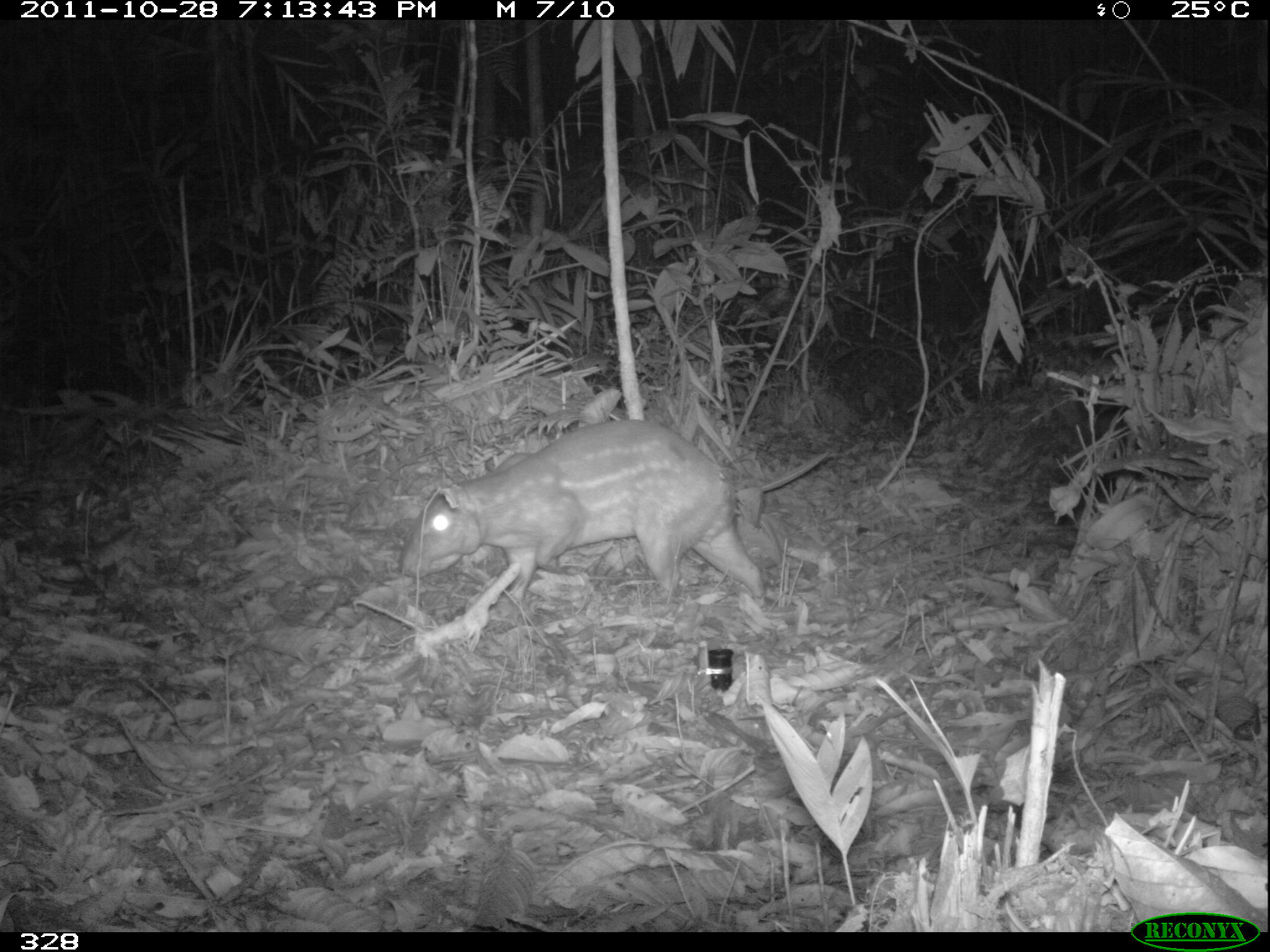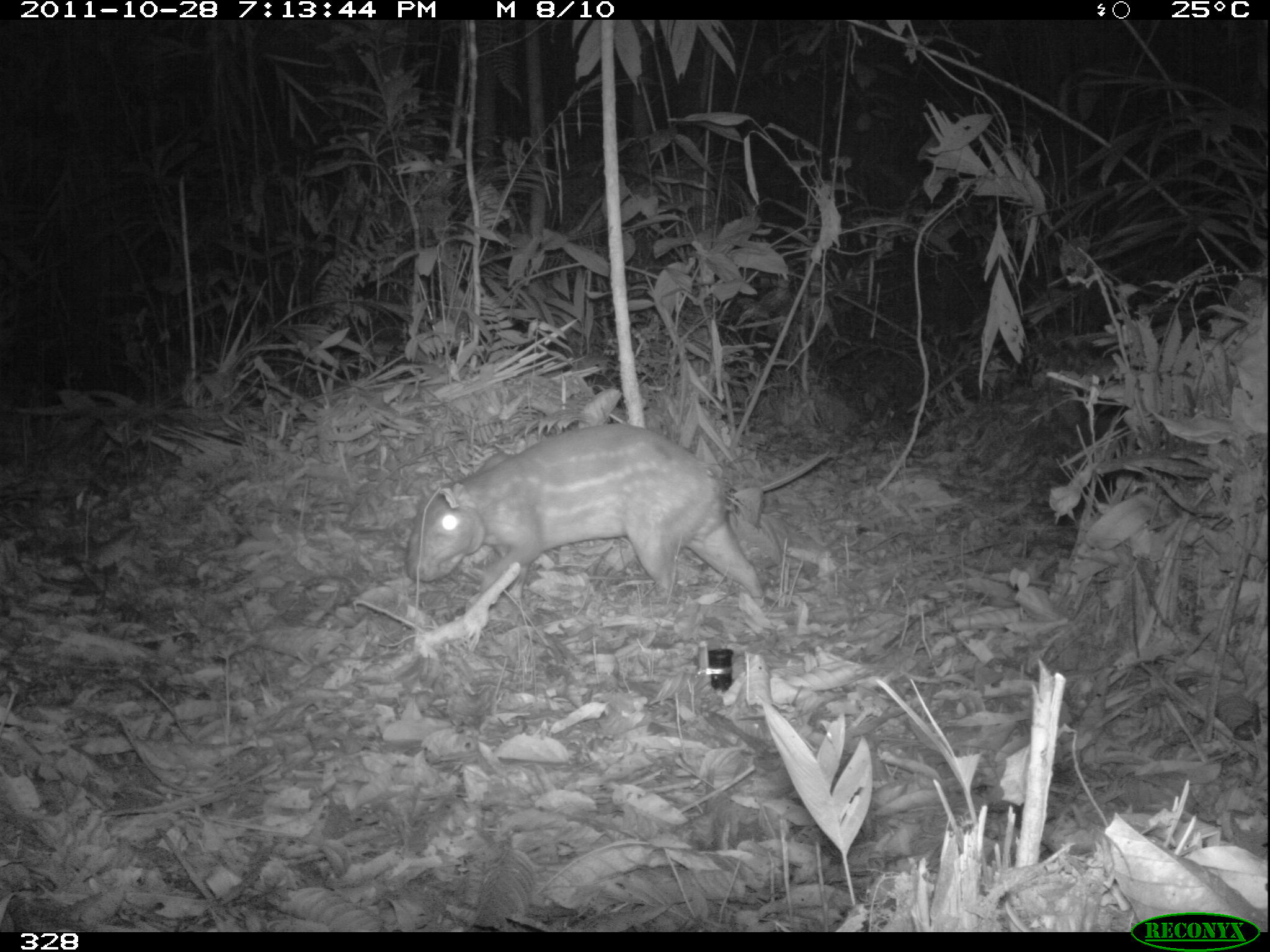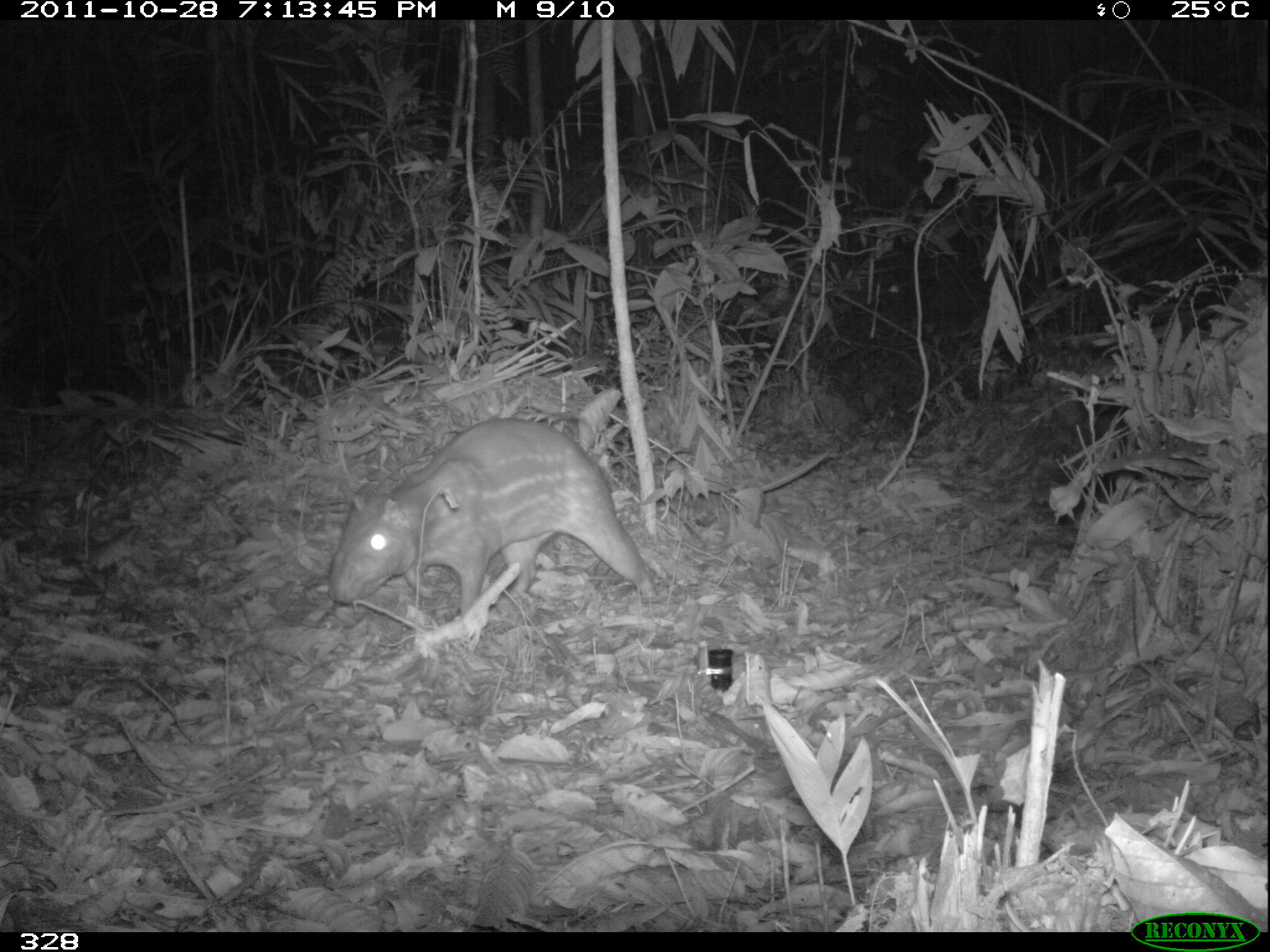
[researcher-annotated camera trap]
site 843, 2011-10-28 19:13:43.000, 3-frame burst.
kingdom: Animalia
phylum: Chordata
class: Mammalia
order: Rodentia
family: Cuniculidae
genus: Cuniculus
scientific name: Cuniculus paca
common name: spotted paca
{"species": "Cuniculus paca (spotted paca)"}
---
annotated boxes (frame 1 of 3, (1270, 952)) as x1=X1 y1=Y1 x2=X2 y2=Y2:
cuniculus paca: x1=399 y1=417 x2=766 y2=611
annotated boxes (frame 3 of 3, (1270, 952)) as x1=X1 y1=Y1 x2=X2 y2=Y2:
cuniculus paca: x1=324 y1=415 x2=655 y2=626